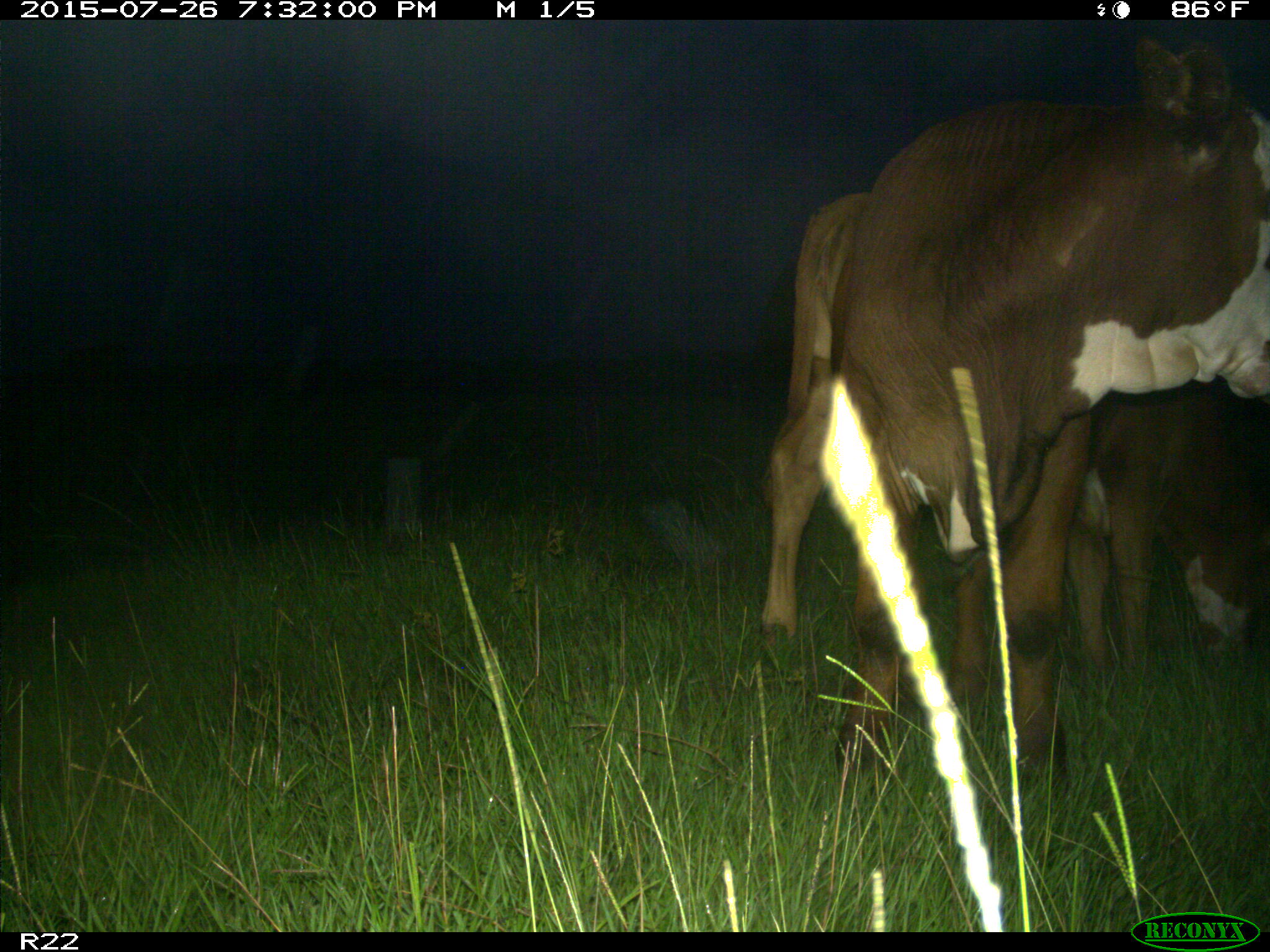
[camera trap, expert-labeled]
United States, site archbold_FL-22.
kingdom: Animalia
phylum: Chordata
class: Mammalia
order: Artiodactyla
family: Bovidae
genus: Bos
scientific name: Bos taurus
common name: domestic cow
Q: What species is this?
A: Bos taurus (domestic cow).